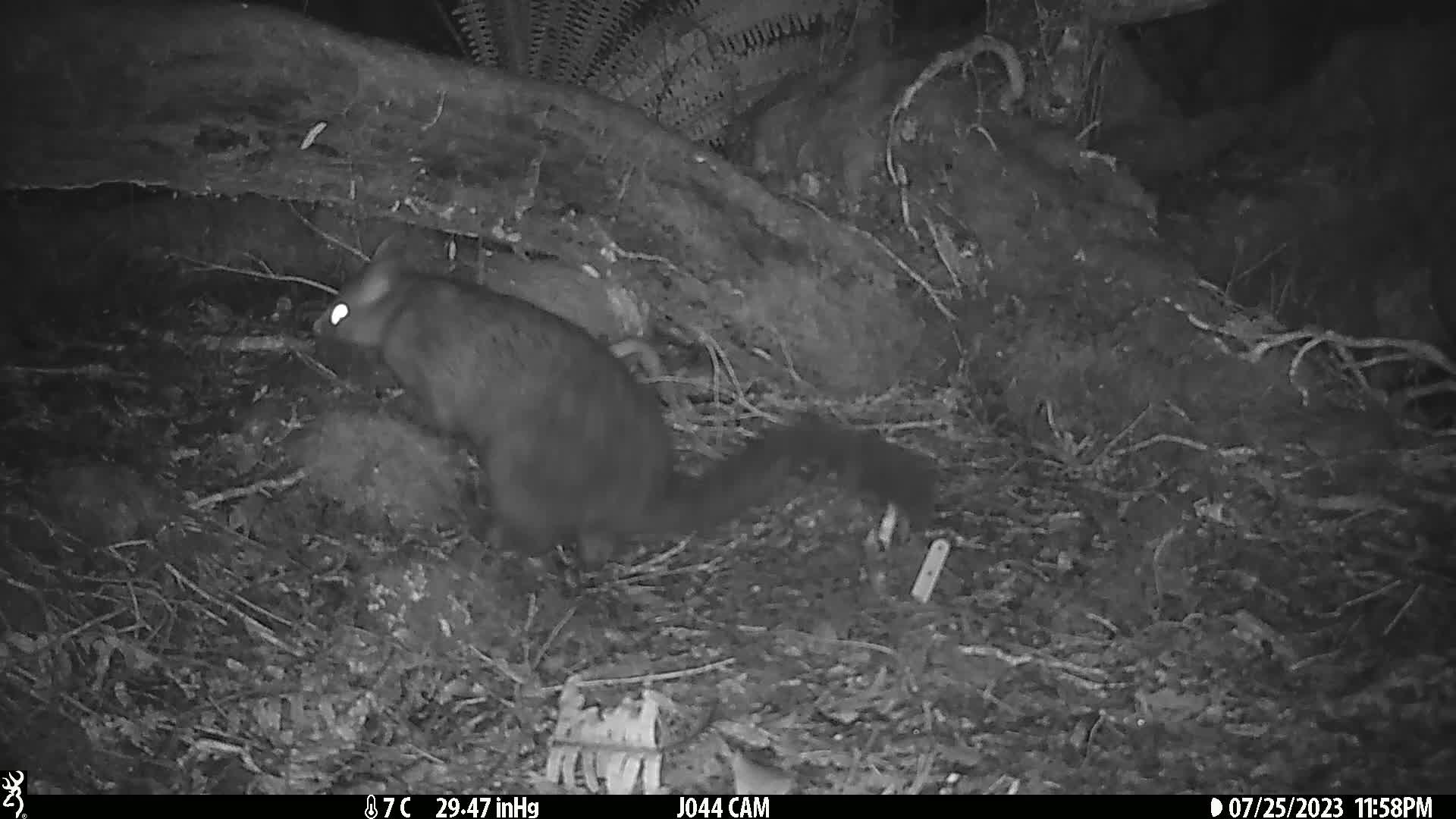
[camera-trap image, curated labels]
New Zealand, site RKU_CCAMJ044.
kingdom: Animalia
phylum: Chordata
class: Mammalia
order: Diprotodontia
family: Phalangeridae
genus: Trichosurus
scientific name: Trichosurus vulpecula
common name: common brushtail possum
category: possum